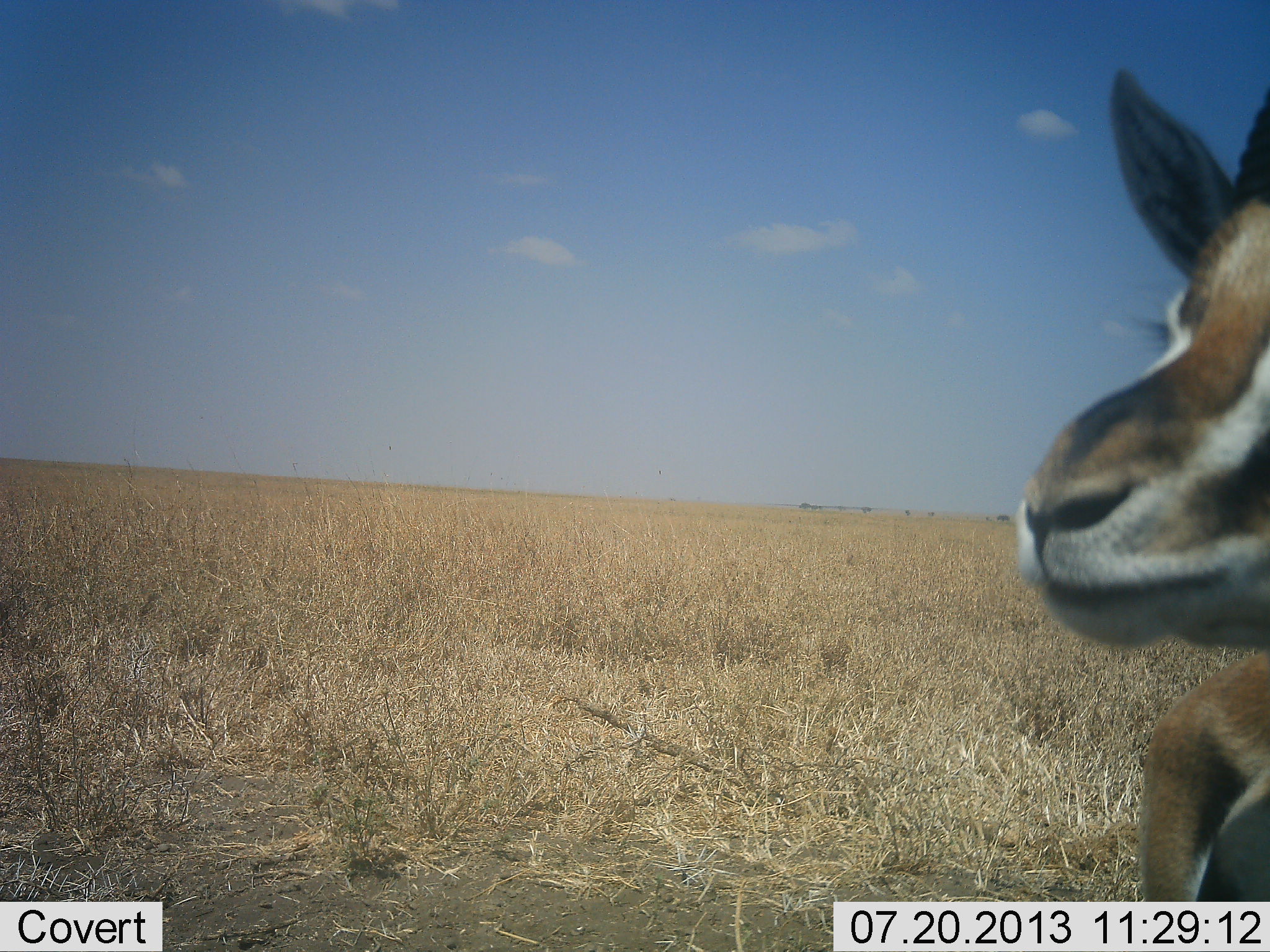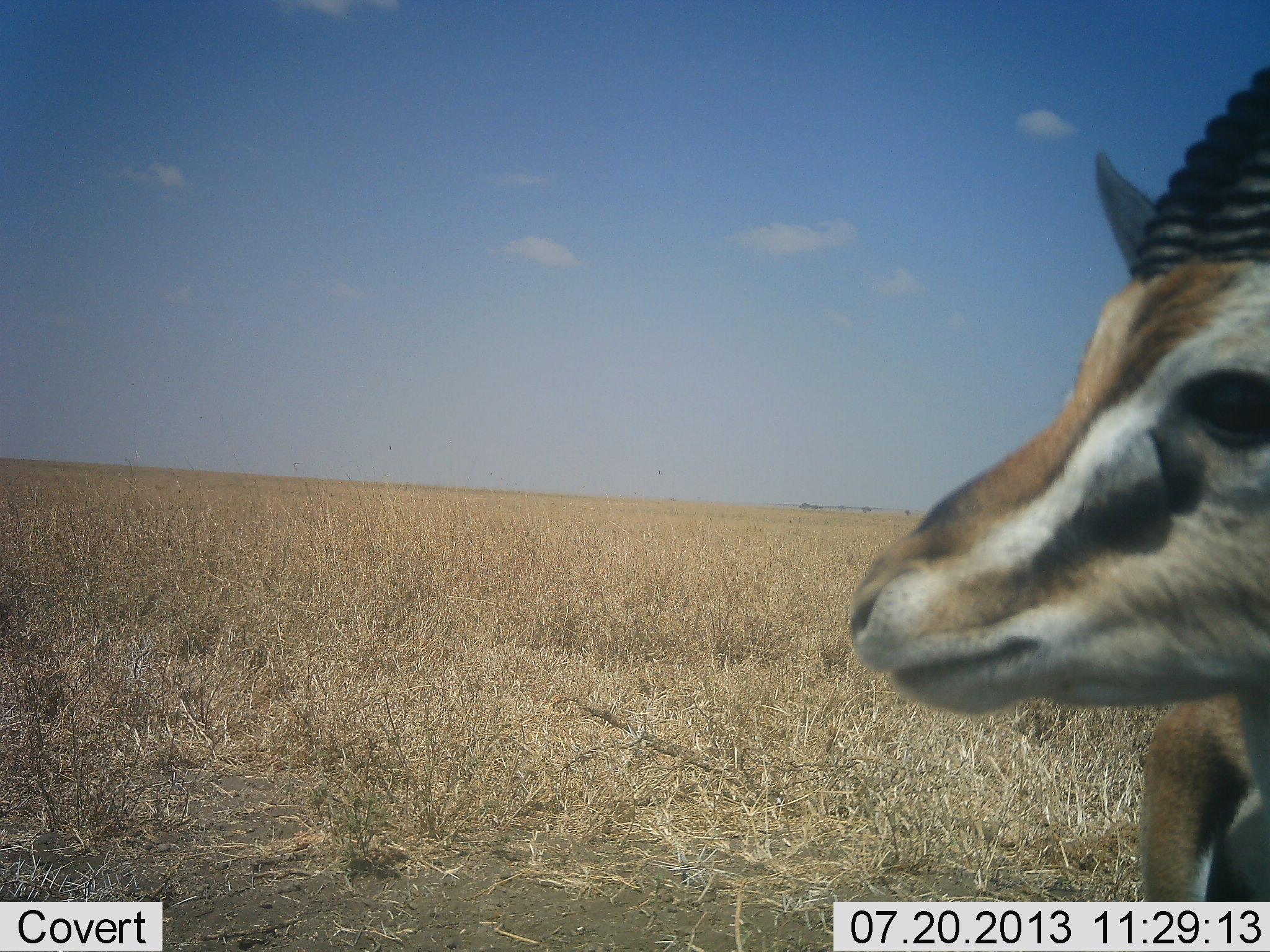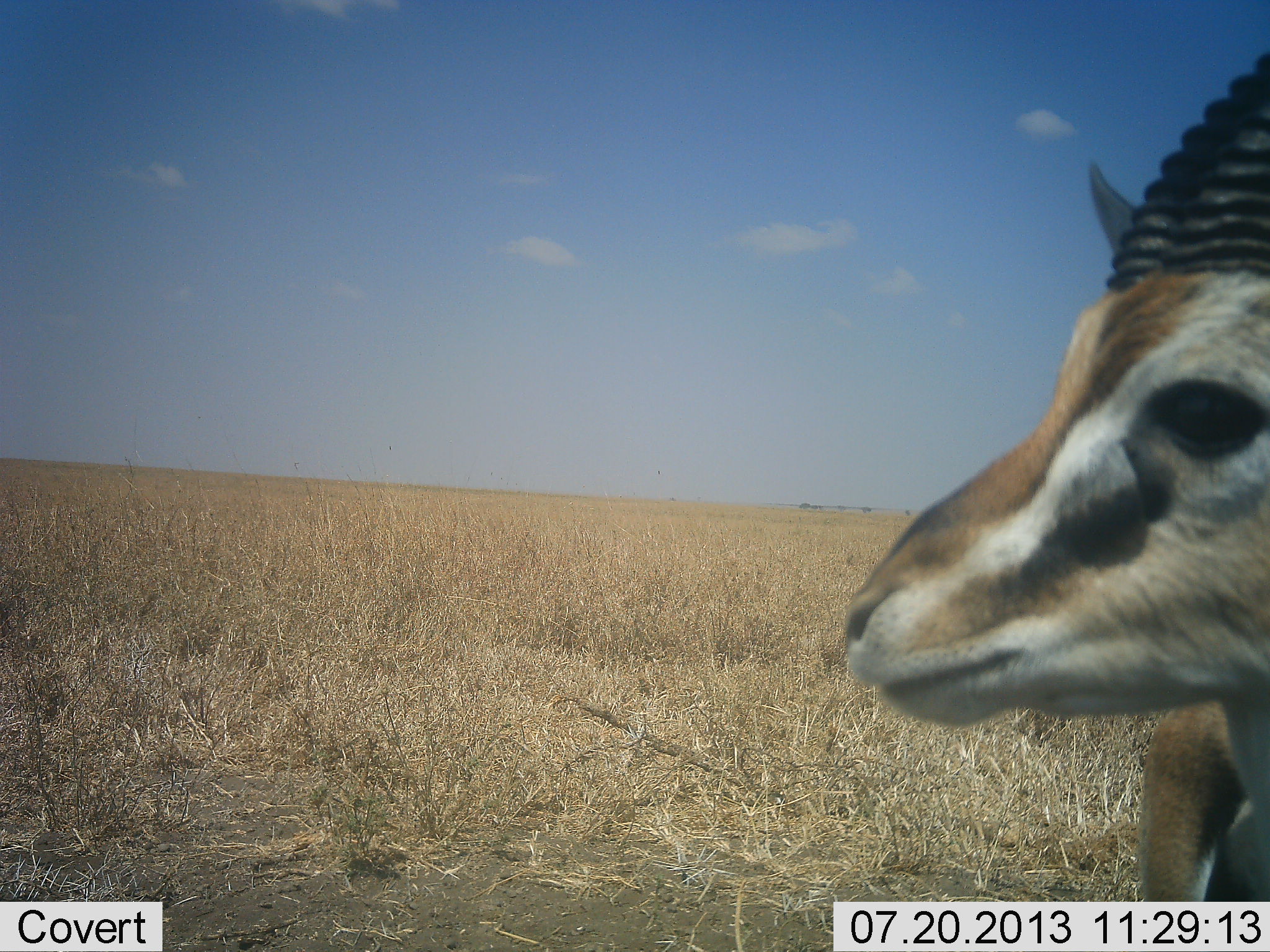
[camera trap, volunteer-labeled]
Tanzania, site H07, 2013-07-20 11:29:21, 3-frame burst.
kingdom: Animalia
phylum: Chordata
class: Mammalia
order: Artiodactyla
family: Bovidae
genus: Eudorcas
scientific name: Eudorcas thomsonii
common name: thomson's gazelle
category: gazellethomsons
Gazellethomsons (thomson's gazelle) (Eudorcas thomsonii), count 1. Behavior (volunteer vote fractions): standing 97%, resting 0%, moving 0%, interacting 3%. Young present (vote fraction): 0%. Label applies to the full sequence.